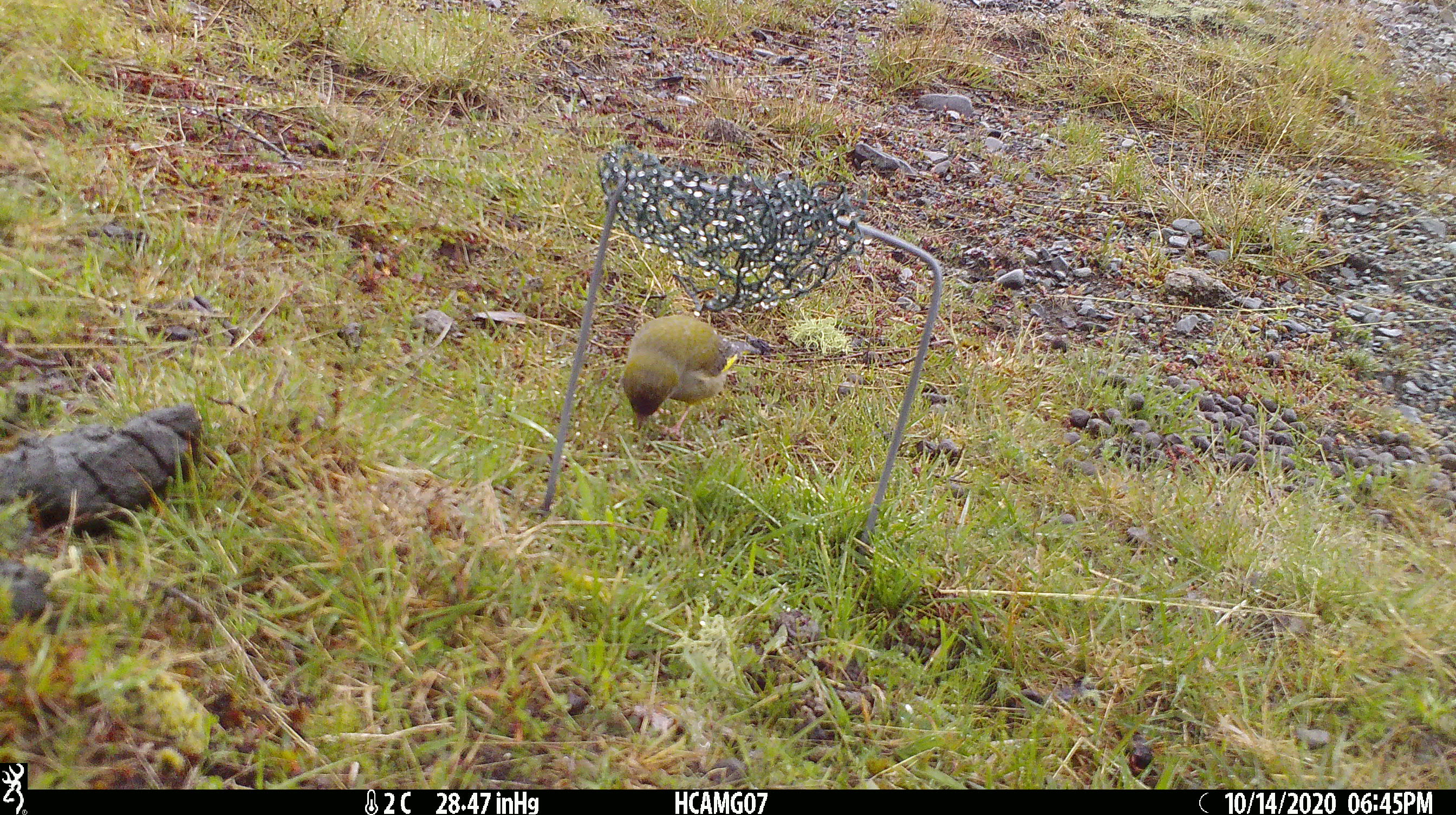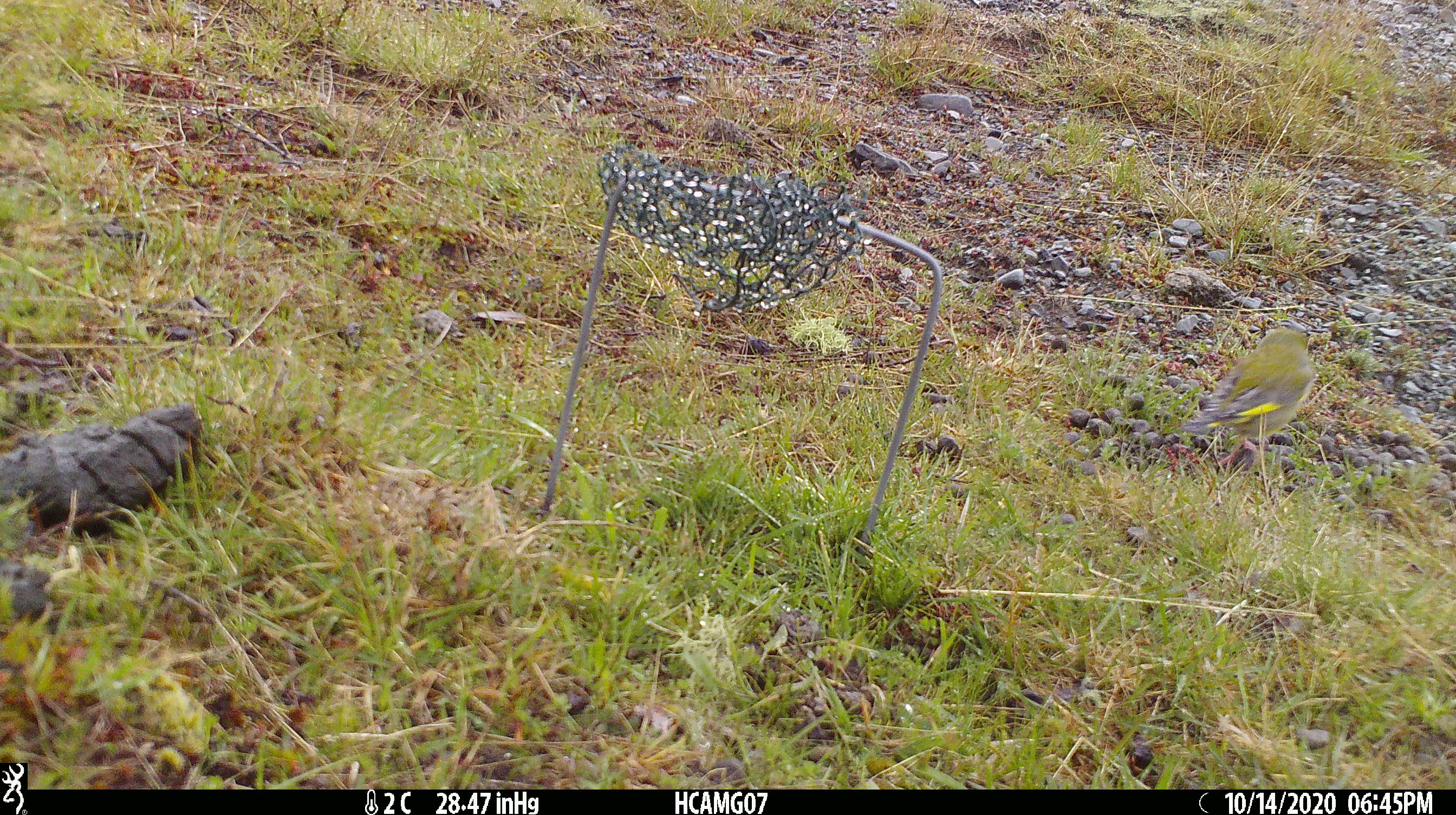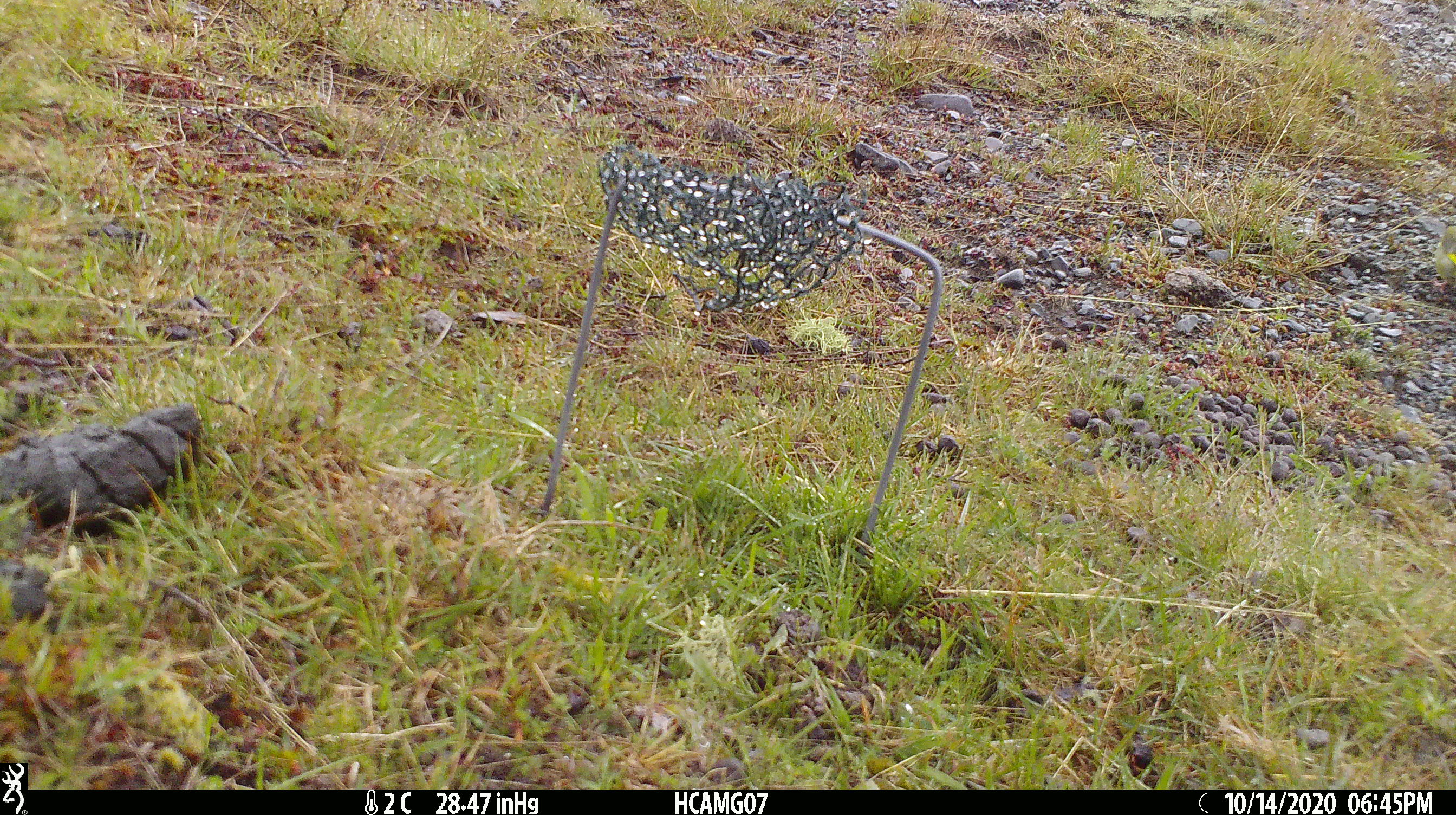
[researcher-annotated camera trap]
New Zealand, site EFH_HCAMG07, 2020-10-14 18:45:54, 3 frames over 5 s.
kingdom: Animalia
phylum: Chordata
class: Aves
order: Passeriformes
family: Fringillidae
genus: Chloris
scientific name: Chloris chloris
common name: greenfinch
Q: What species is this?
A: Greenfinch (Chloris chloris).